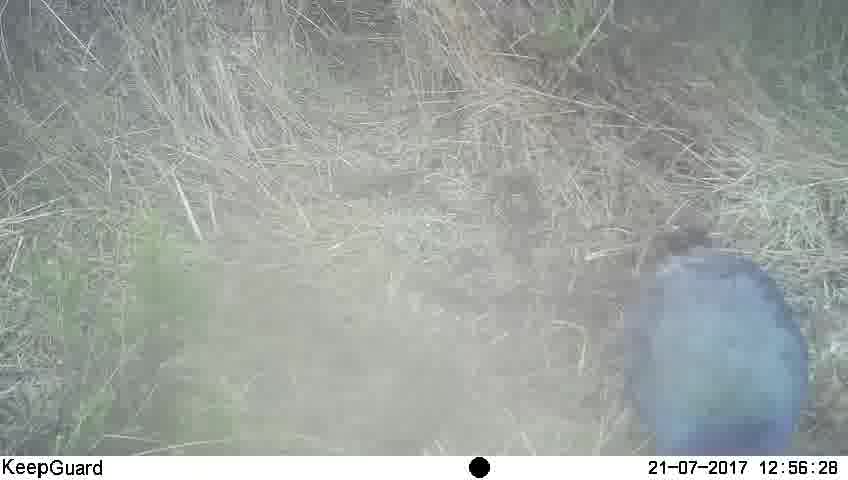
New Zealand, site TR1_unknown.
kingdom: Animalia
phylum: Chordata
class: Aves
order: Gruiformes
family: Rallidae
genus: Porphyrio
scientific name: Porphyrio mantelli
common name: takahe